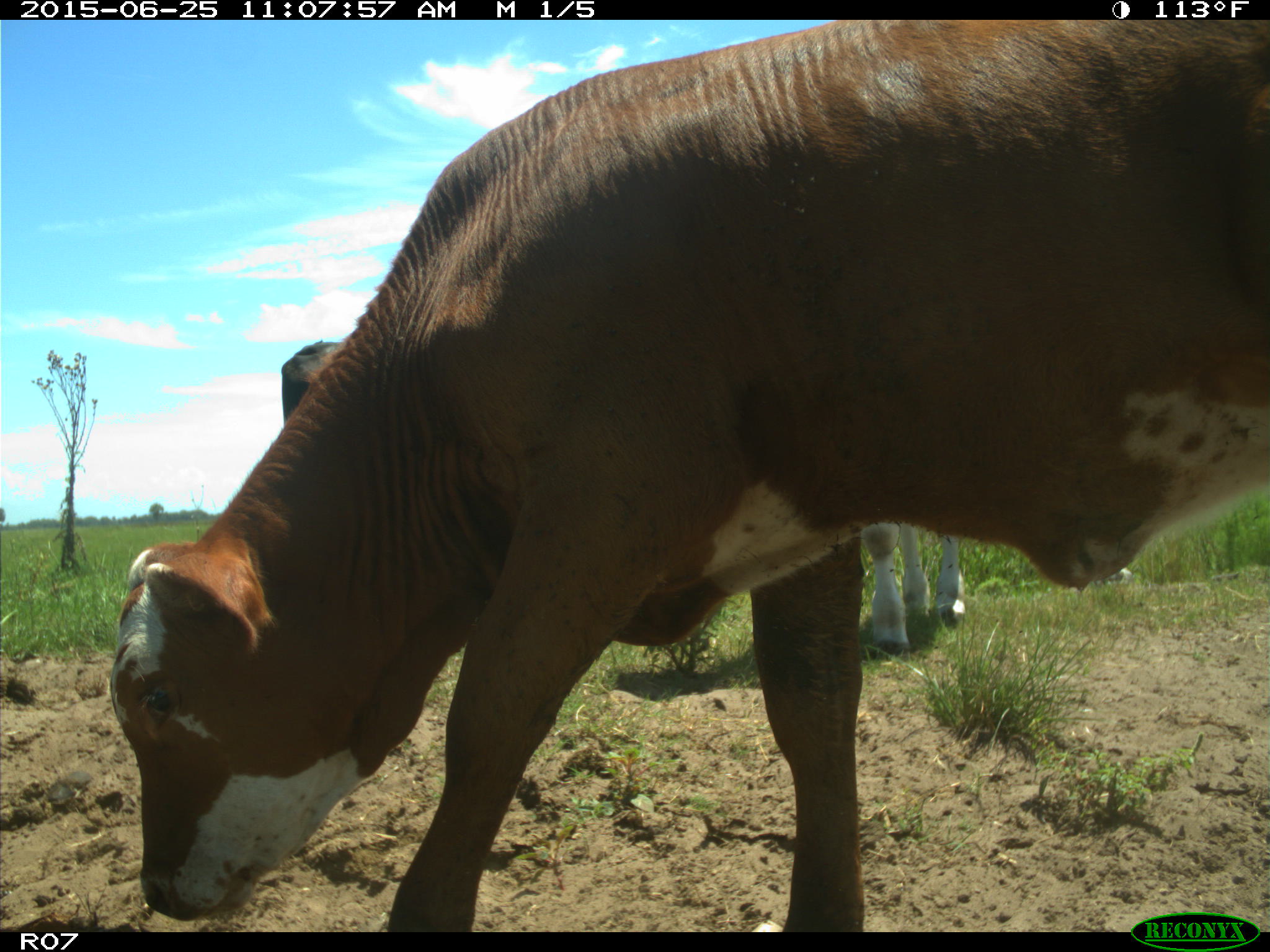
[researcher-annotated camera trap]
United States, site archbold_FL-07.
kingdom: Animalia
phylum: Chordata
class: Mammalia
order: Artiodactyla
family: Bovidae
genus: Bos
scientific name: Bos taurus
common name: domestic cow